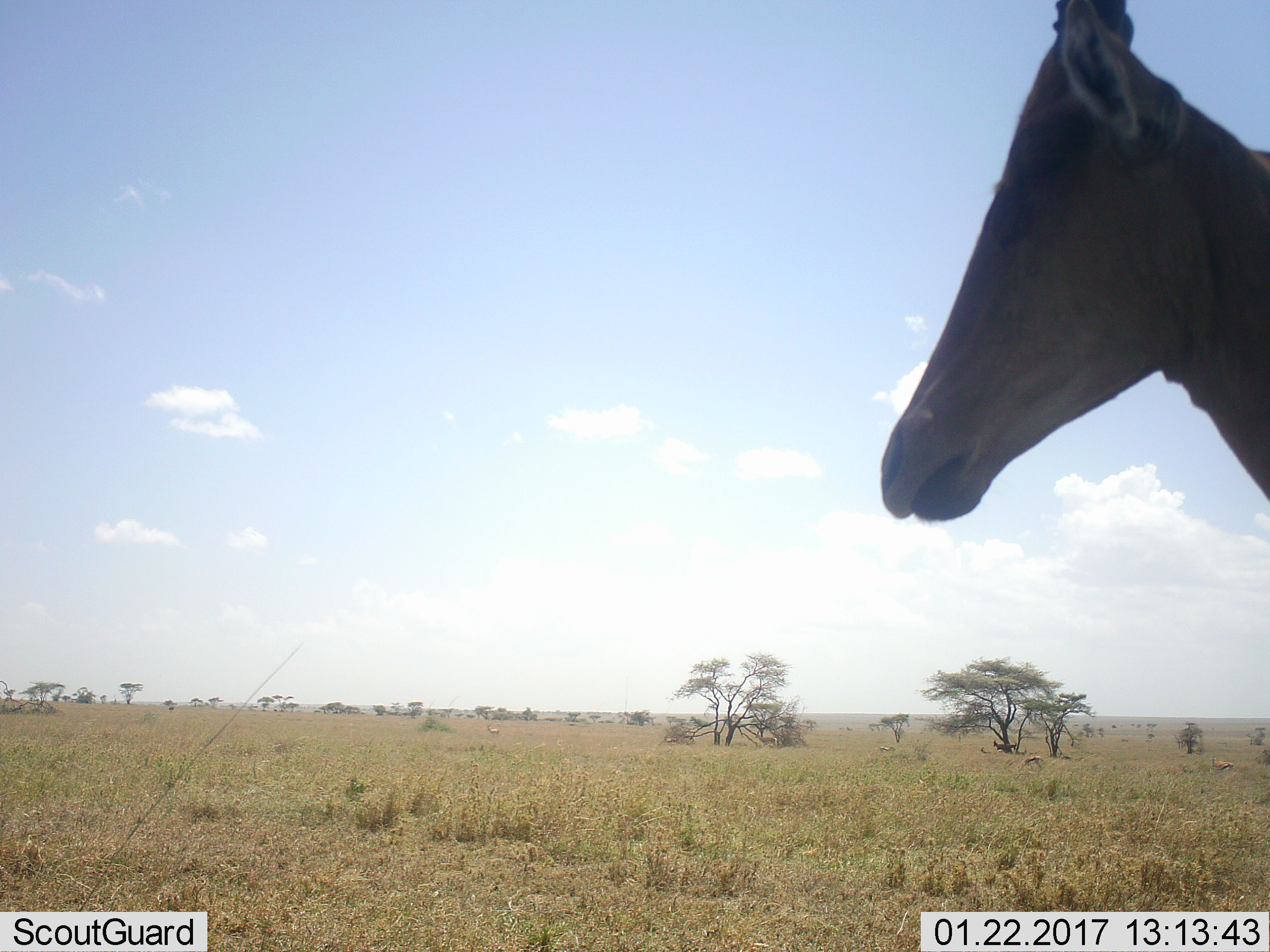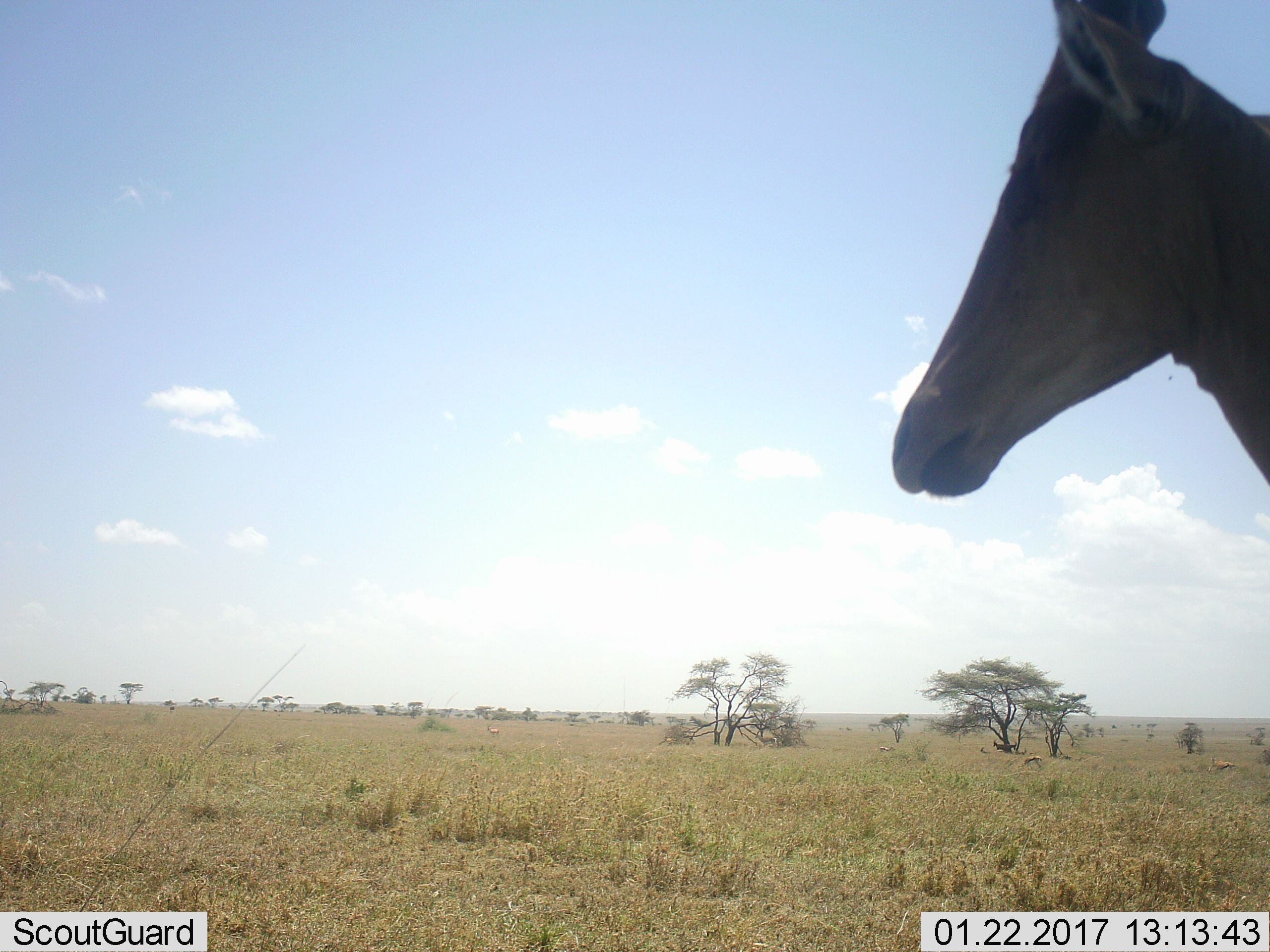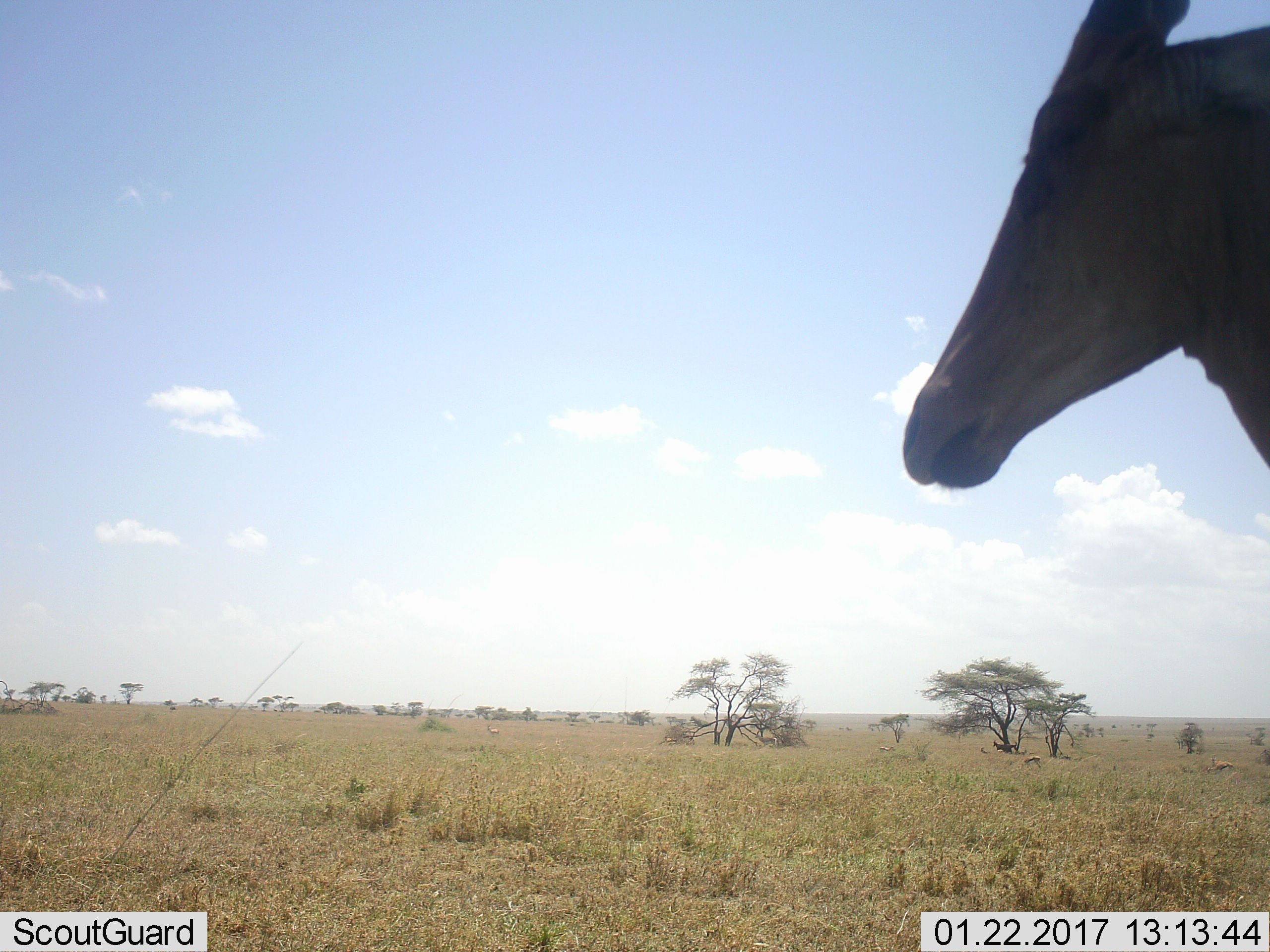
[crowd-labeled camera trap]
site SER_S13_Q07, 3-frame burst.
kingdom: Animalia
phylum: Chordata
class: Mammalia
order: Artiodactyla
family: Bovidae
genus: Alcelaphus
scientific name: Alcelaphus buselaphus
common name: hartebeest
Hartebeest (Alcelaphus buselaphus), count 1. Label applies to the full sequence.